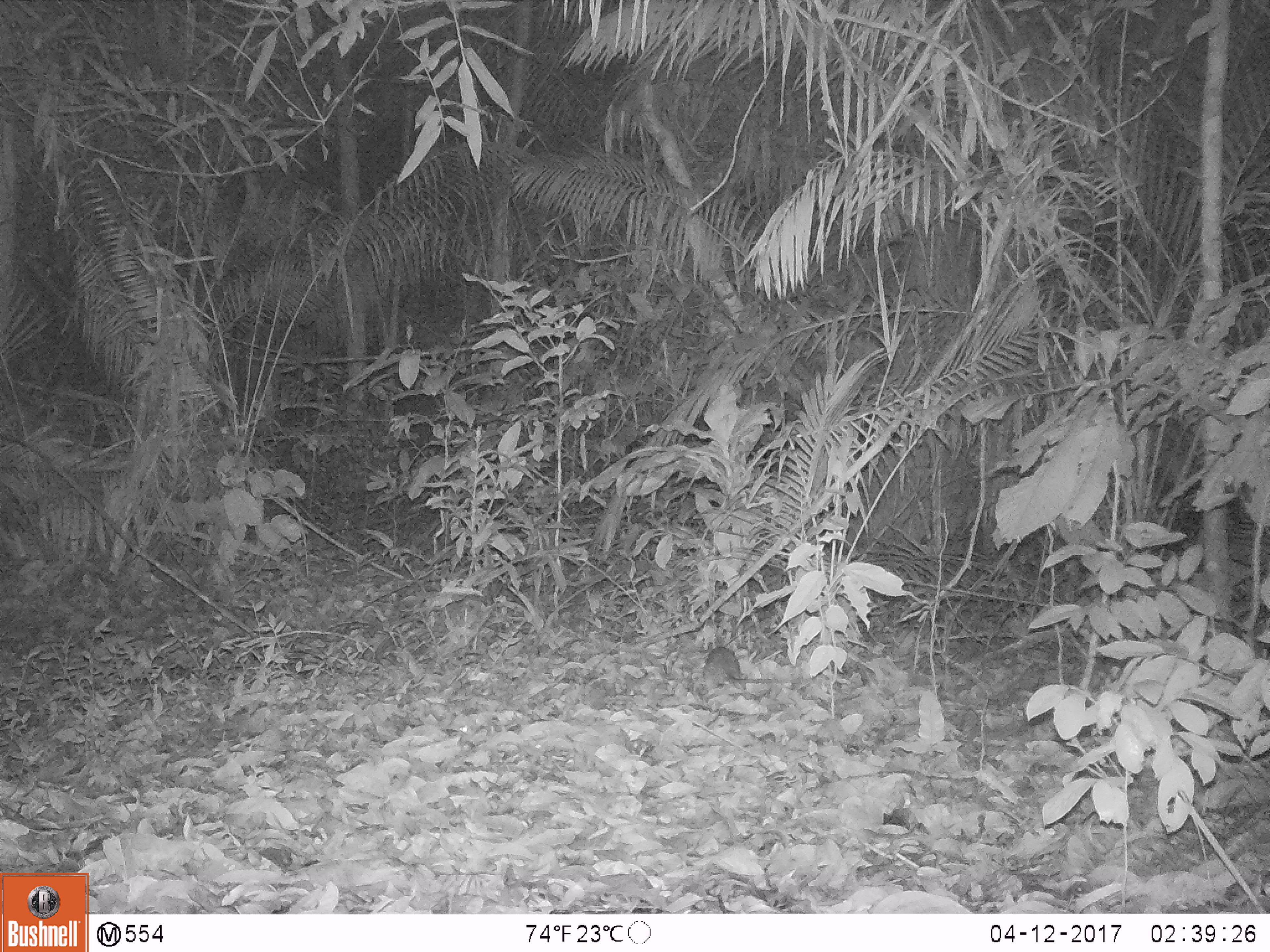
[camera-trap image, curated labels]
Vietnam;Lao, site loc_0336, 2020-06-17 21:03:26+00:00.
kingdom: Animalia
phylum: Chordata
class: Mammalia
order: Rodentia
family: Muridae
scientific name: Muridae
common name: old-world mice and rats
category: unidentified murid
Unidentified murid (old-world mice and rats) (Muridae). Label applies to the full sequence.